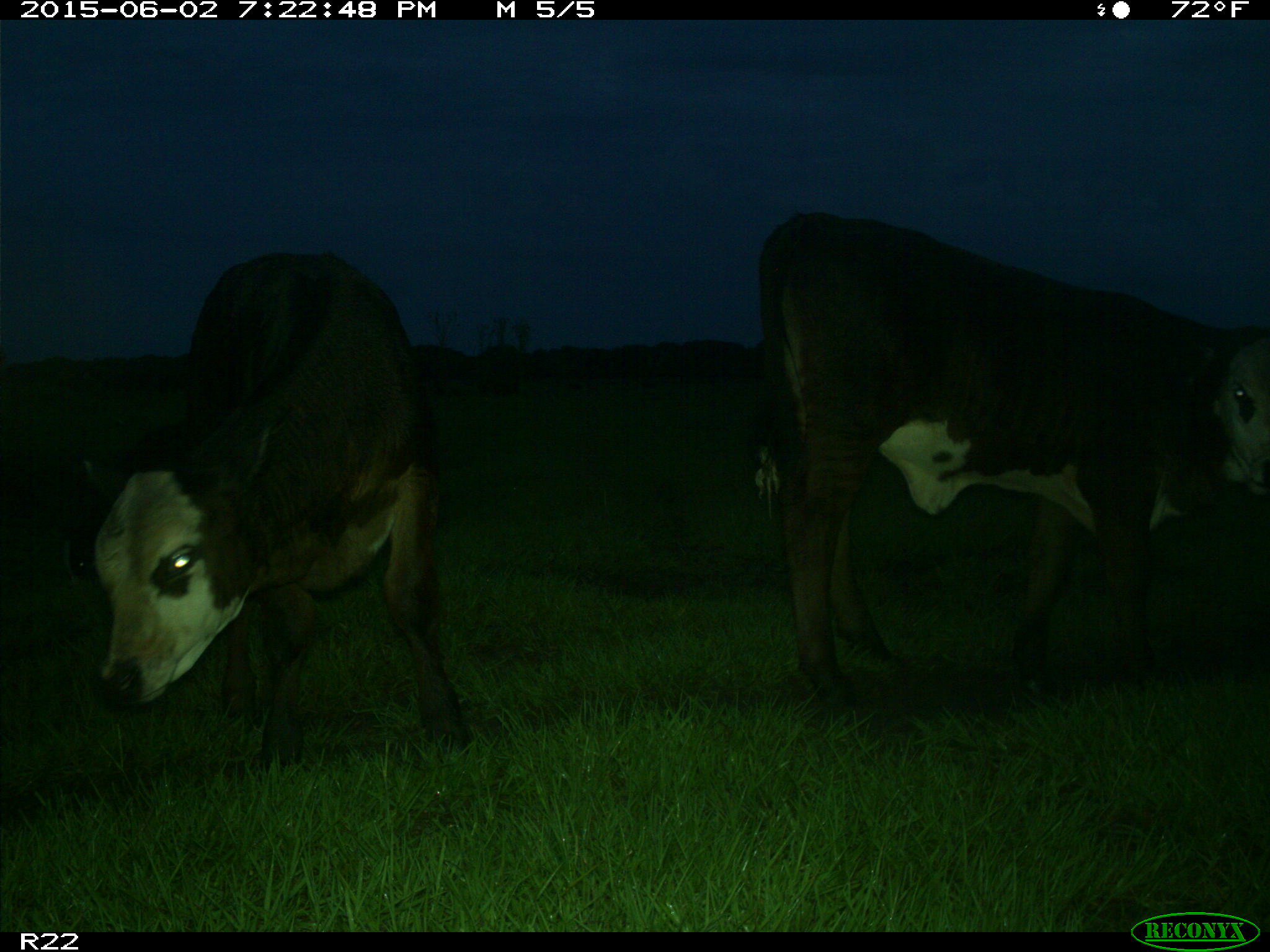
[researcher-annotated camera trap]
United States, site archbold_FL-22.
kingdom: Animalia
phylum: Chordata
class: Mammalia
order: Artiodactyla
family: Bovidae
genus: Bos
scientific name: Bos taurus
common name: domestic cow